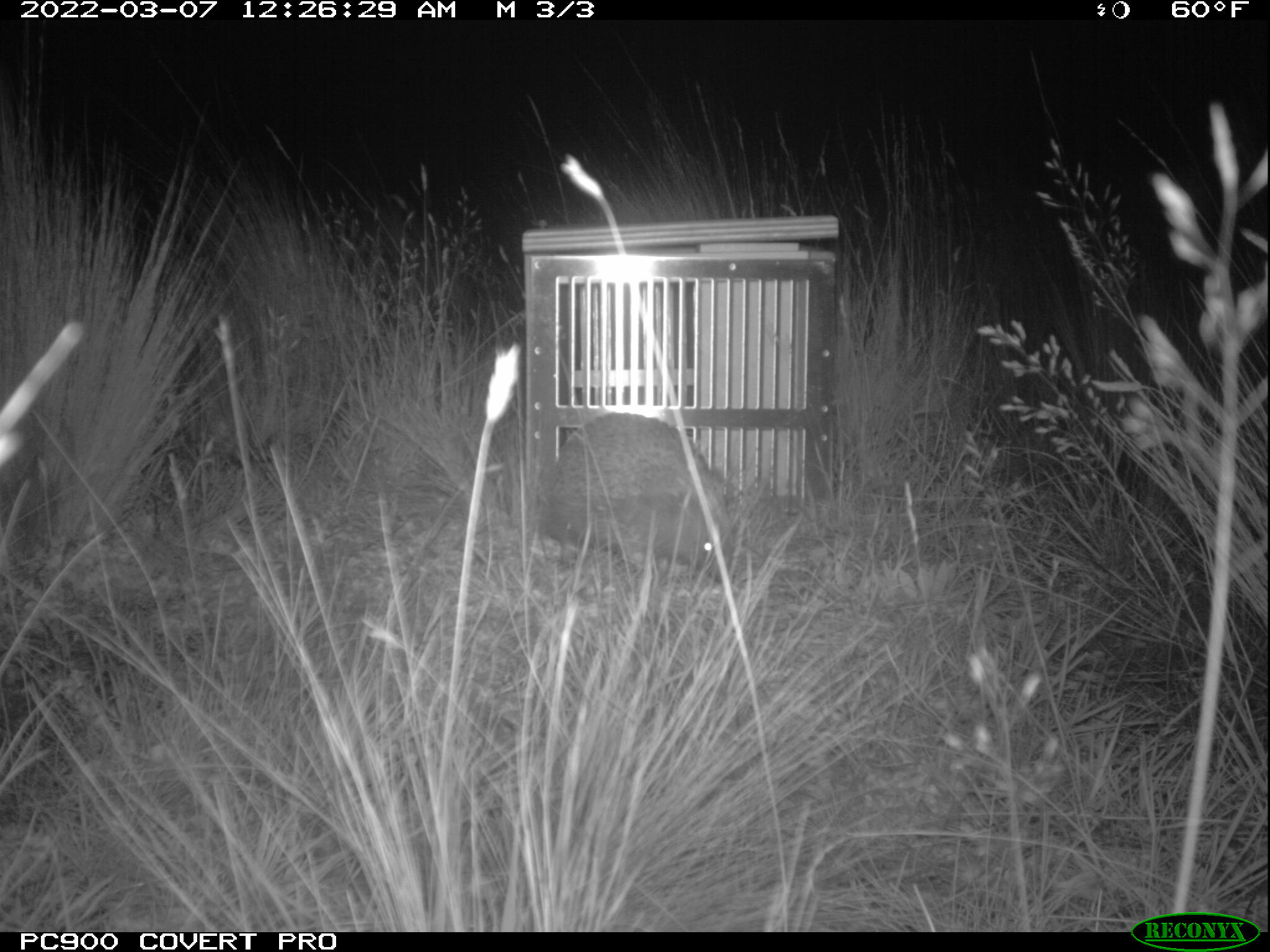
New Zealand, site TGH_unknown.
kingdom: Animalia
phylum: Chordata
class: Mammalia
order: Eulipotyphla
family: Erinaceidae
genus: Erinaceus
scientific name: Erinaceus europaeus europaeus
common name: european hedgehog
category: hedgehog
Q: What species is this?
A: Hedgehog (european hedgehog) (Erinaceus europaeus europaeus).